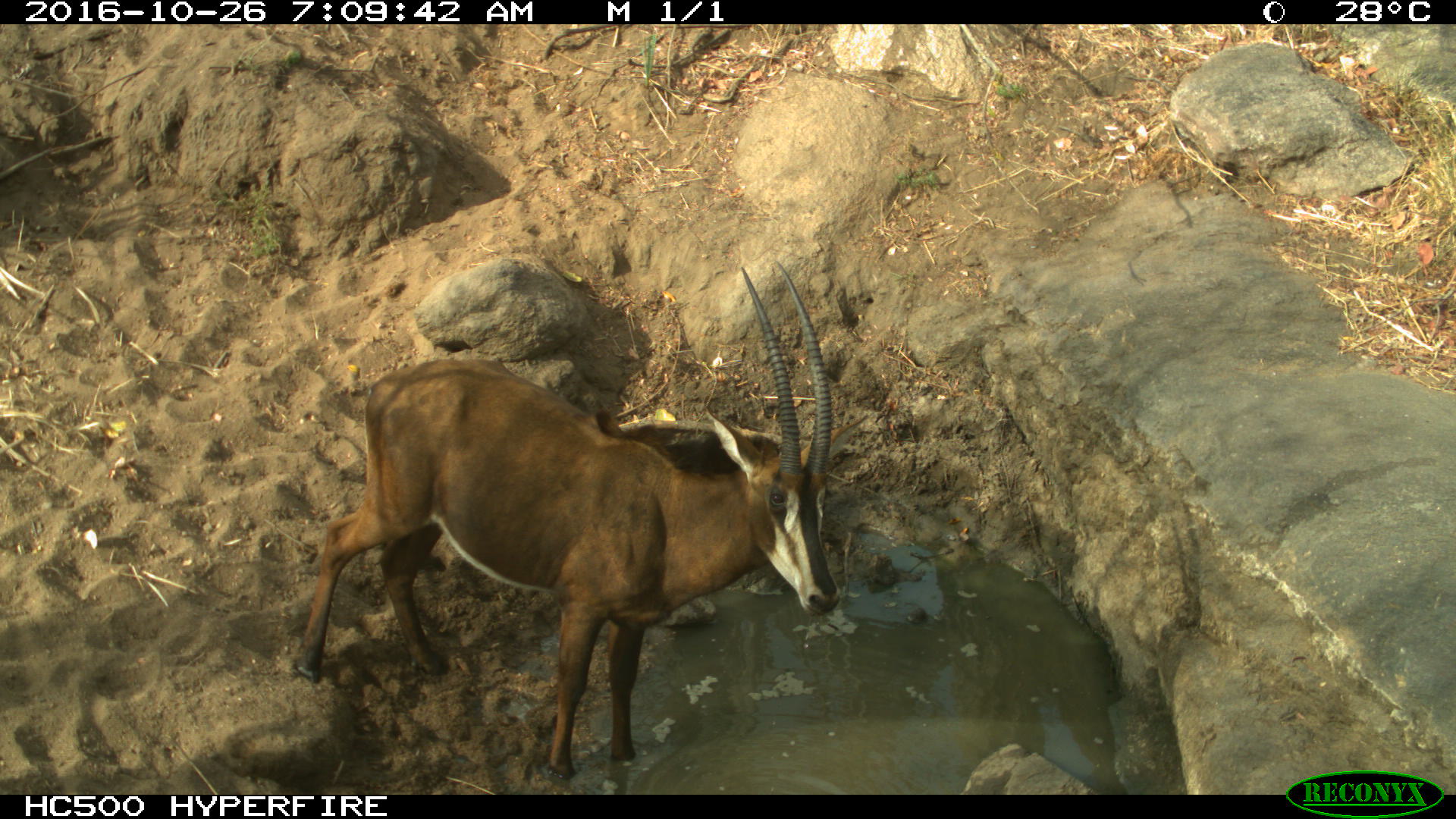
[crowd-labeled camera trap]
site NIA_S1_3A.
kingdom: Animalia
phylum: Chordata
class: Mammalia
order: Artiodactyla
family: Bovidae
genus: Hippotragus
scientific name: Hippotragus niger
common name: sable antelope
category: sable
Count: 1.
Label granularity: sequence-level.